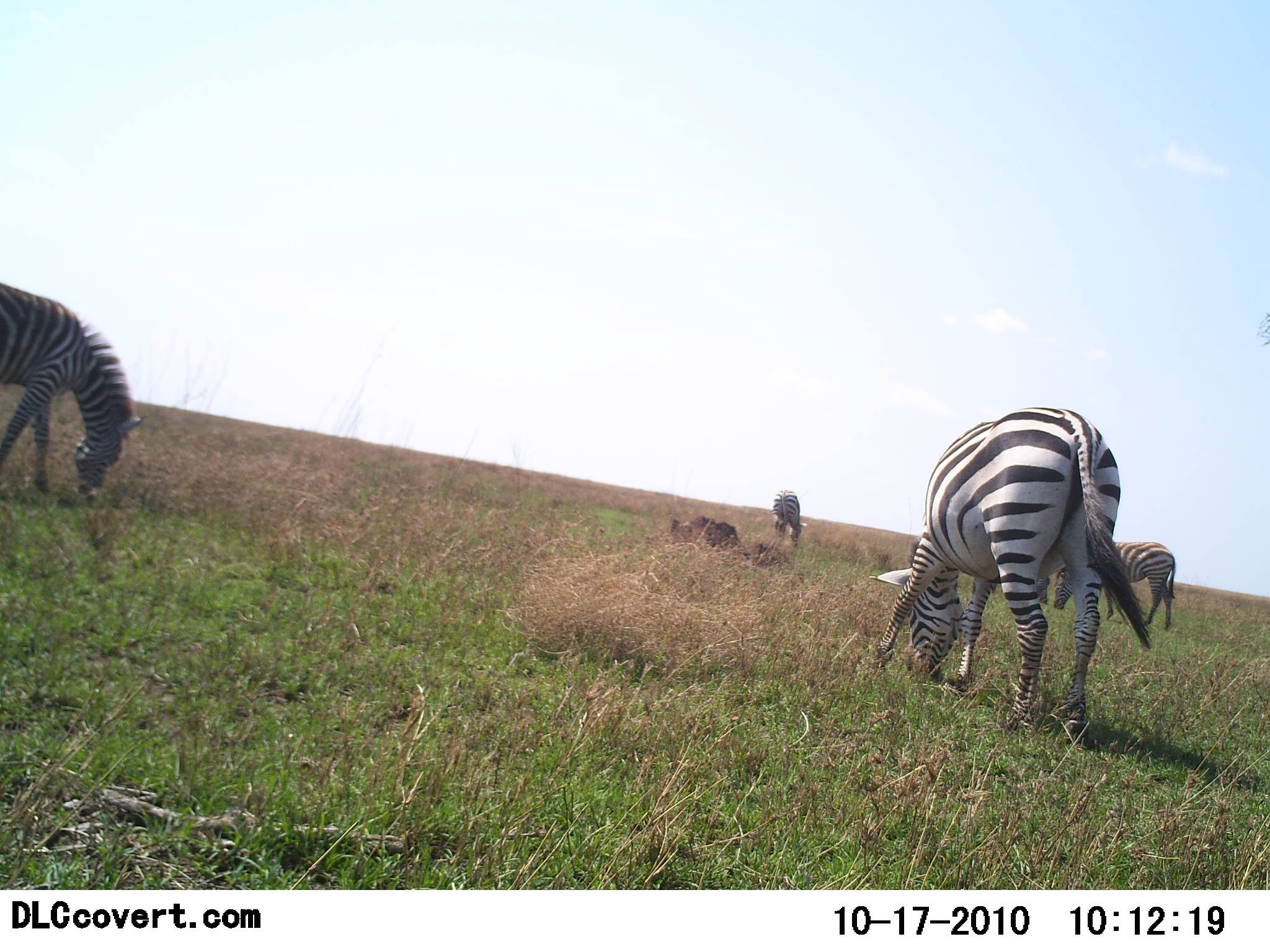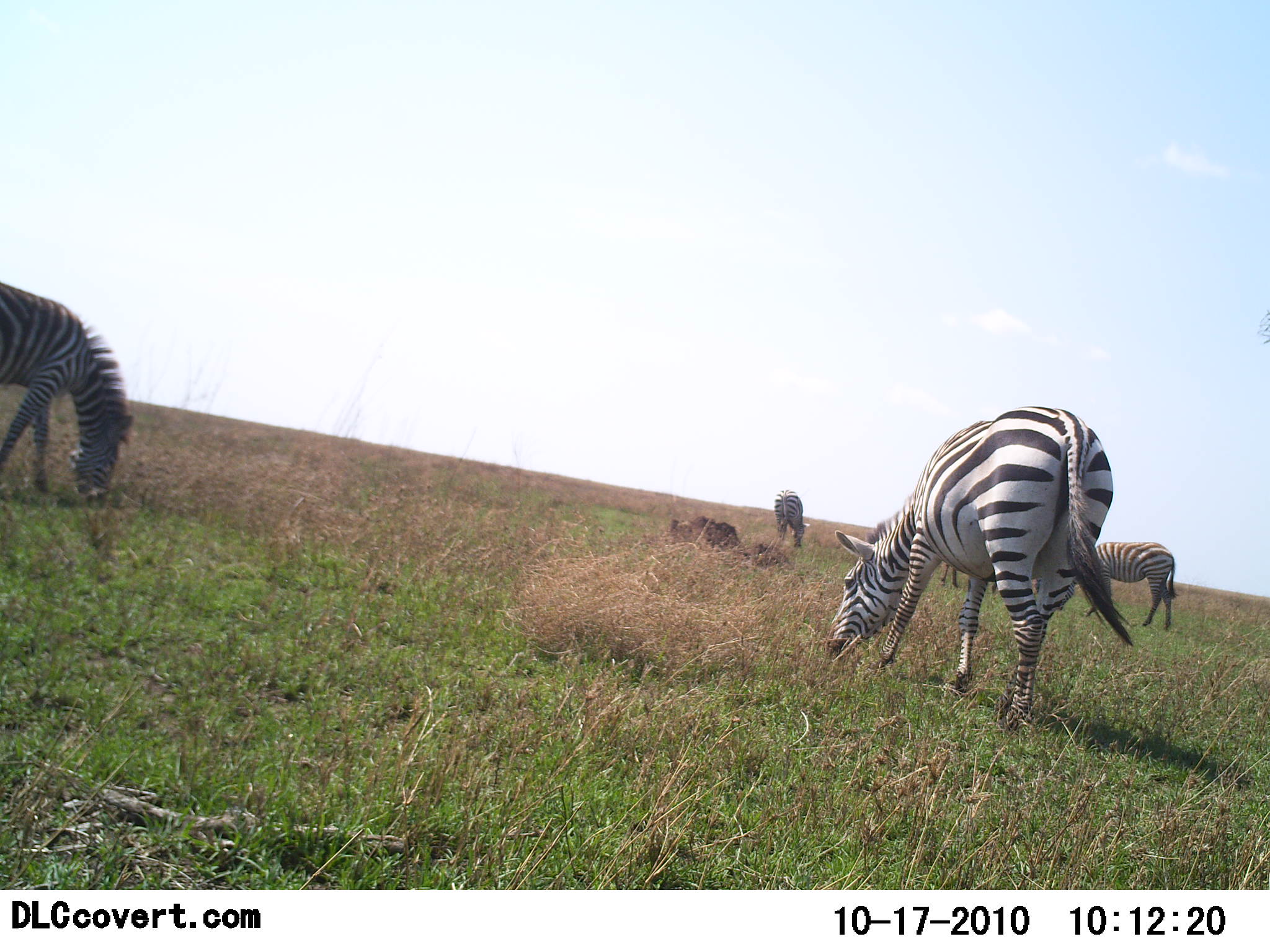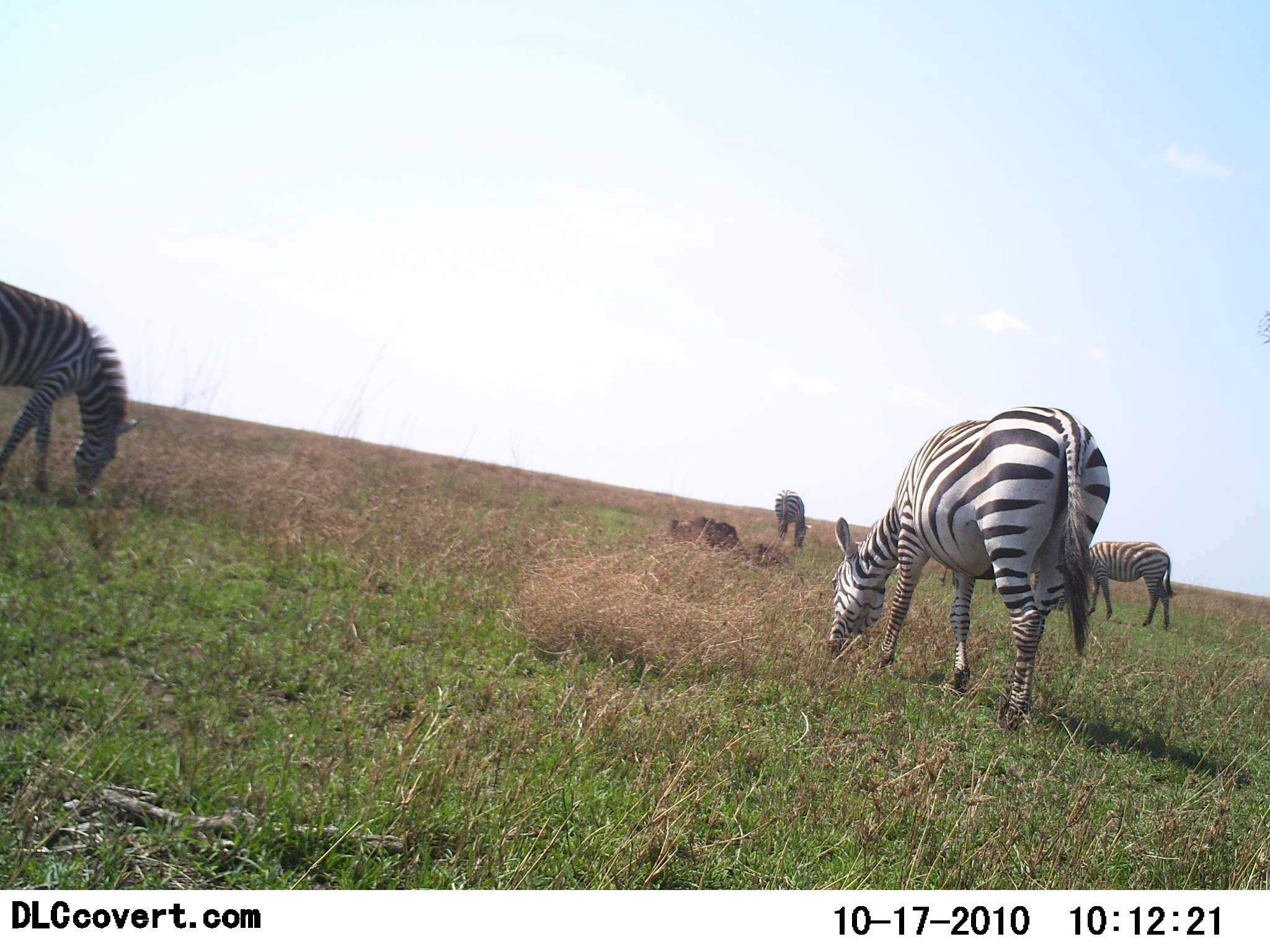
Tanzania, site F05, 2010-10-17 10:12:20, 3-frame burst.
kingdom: Animalia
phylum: Chordata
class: Mammalia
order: Perissodactyla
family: Equidae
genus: Equus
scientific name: Equus quagga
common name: plains zebra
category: zebra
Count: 4.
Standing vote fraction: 21%.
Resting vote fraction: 7%.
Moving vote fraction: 0%.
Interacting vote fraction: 0%.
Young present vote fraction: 0%.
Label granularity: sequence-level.